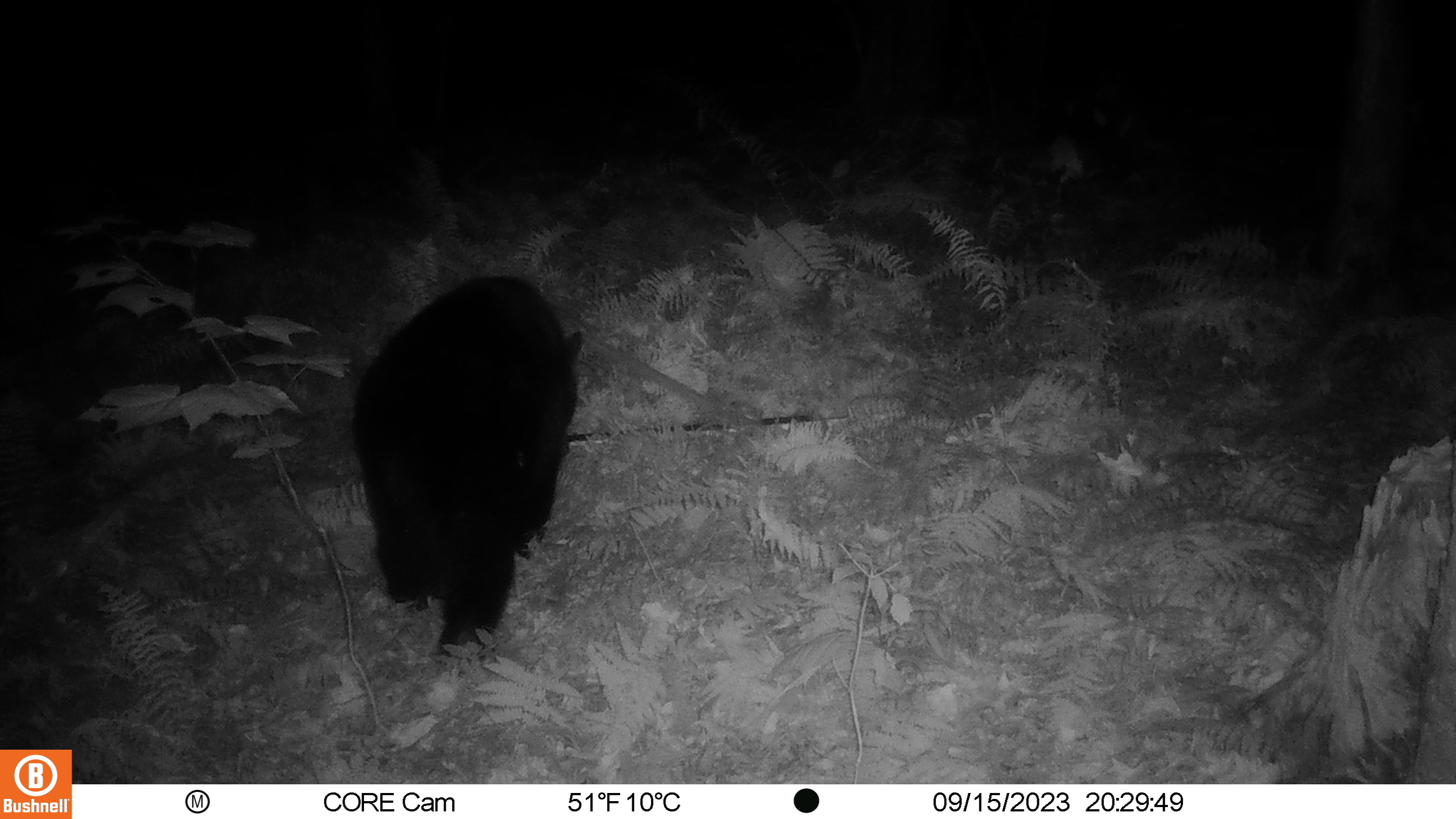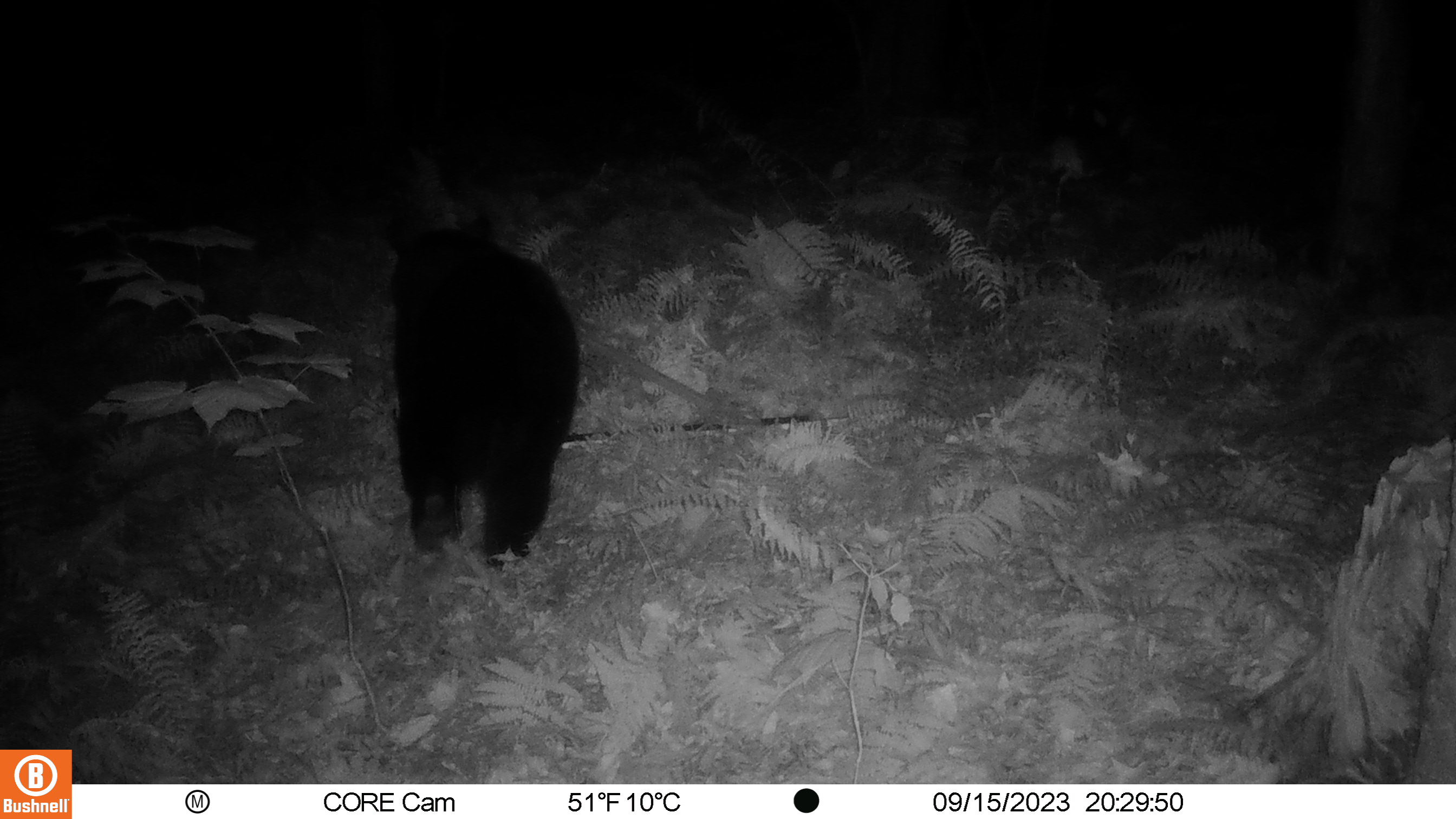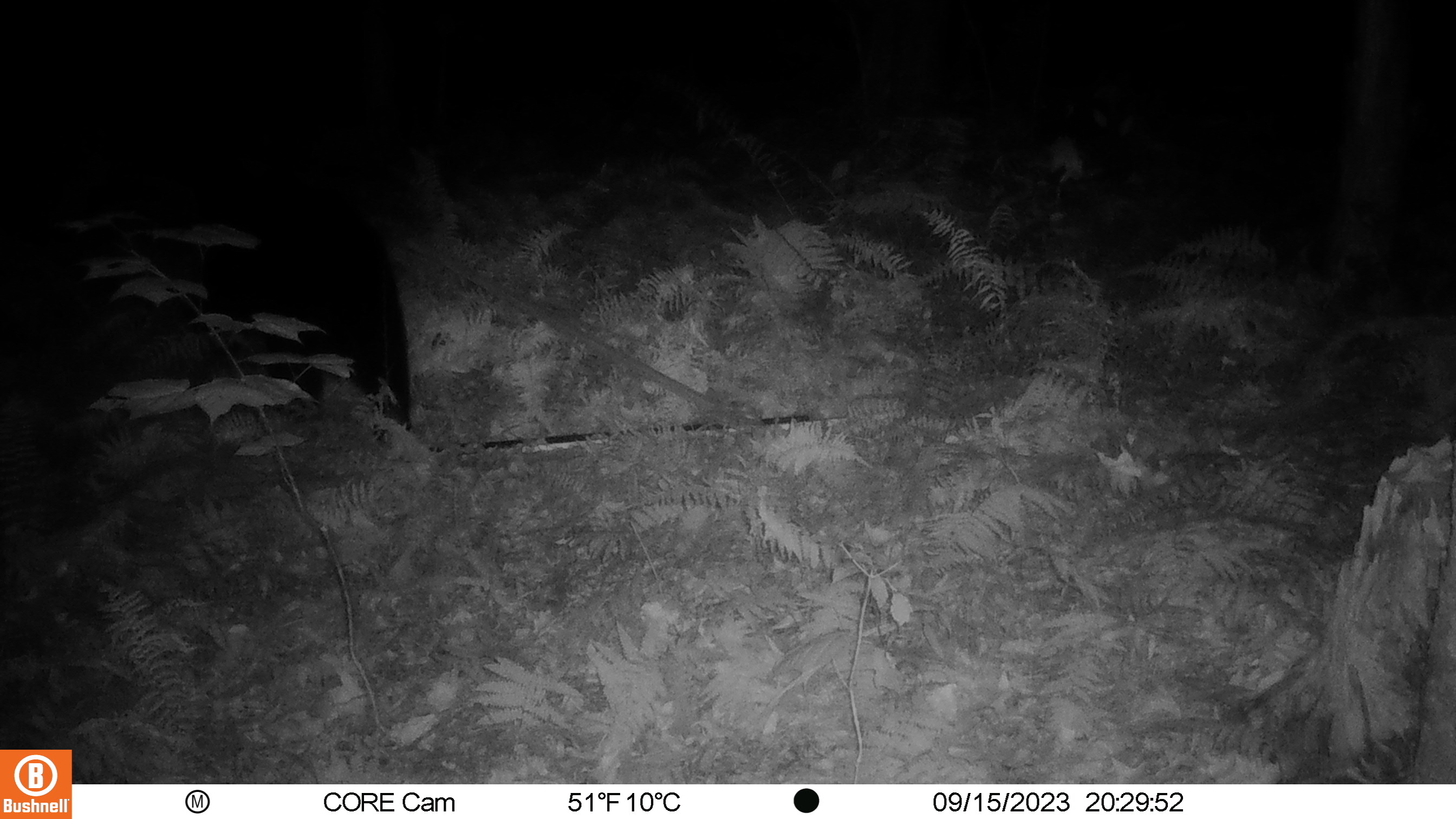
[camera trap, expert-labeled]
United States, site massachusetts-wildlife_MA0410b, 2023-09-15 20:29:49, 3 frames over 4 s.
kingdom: Animalia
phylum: Chordata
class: Mammalia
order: Carnivora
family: Ursidae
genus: Ursus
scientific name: Ursus americanus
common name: black bear